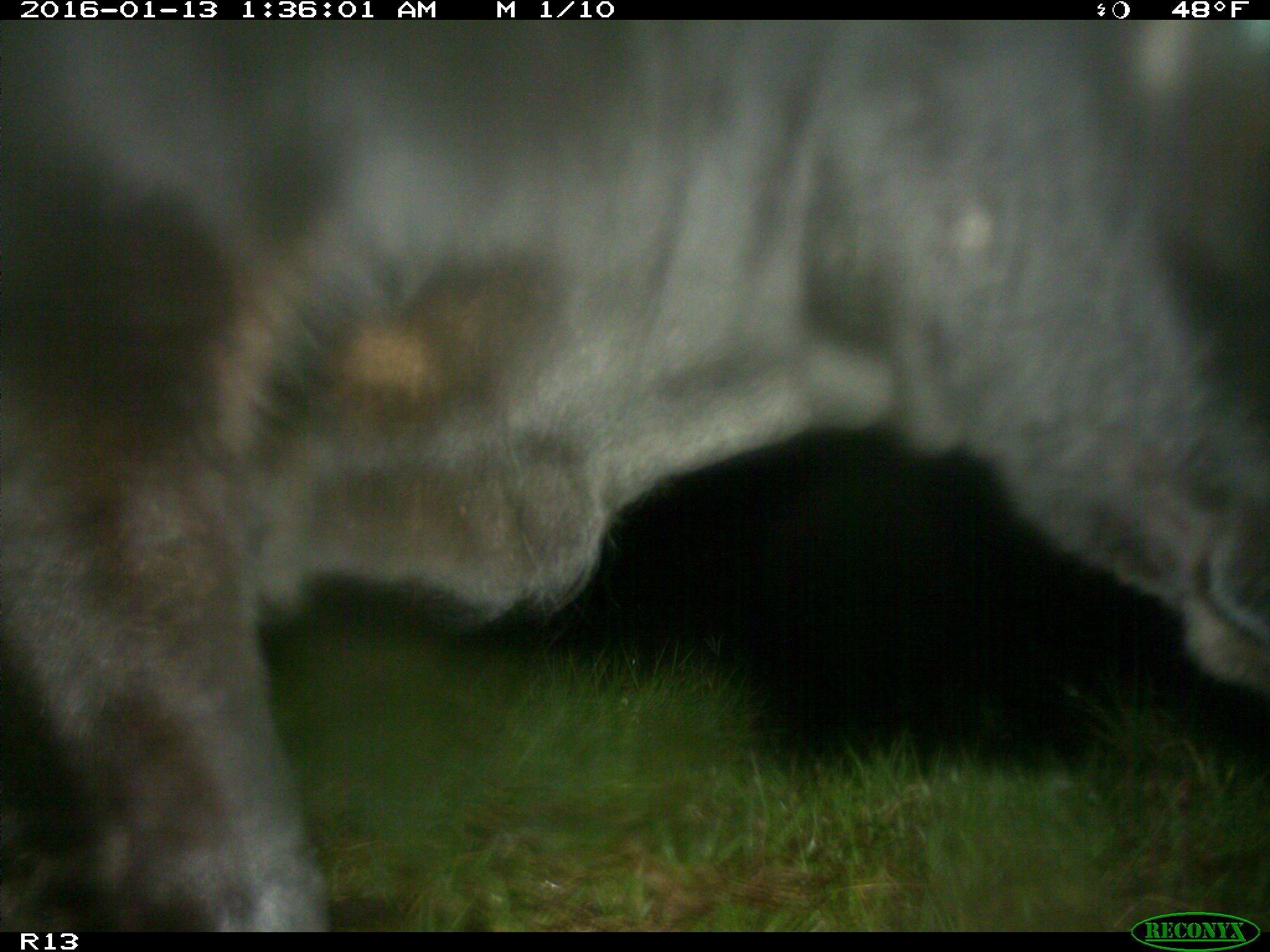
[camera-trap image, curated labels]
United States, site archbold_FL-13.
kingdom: Animalia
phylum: Chordata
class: Mammalia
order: Artiodactyla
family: Bovidae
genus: Bos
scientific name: Bos taurus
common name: domestic cow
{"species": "Bos taurus (domestic cow)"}